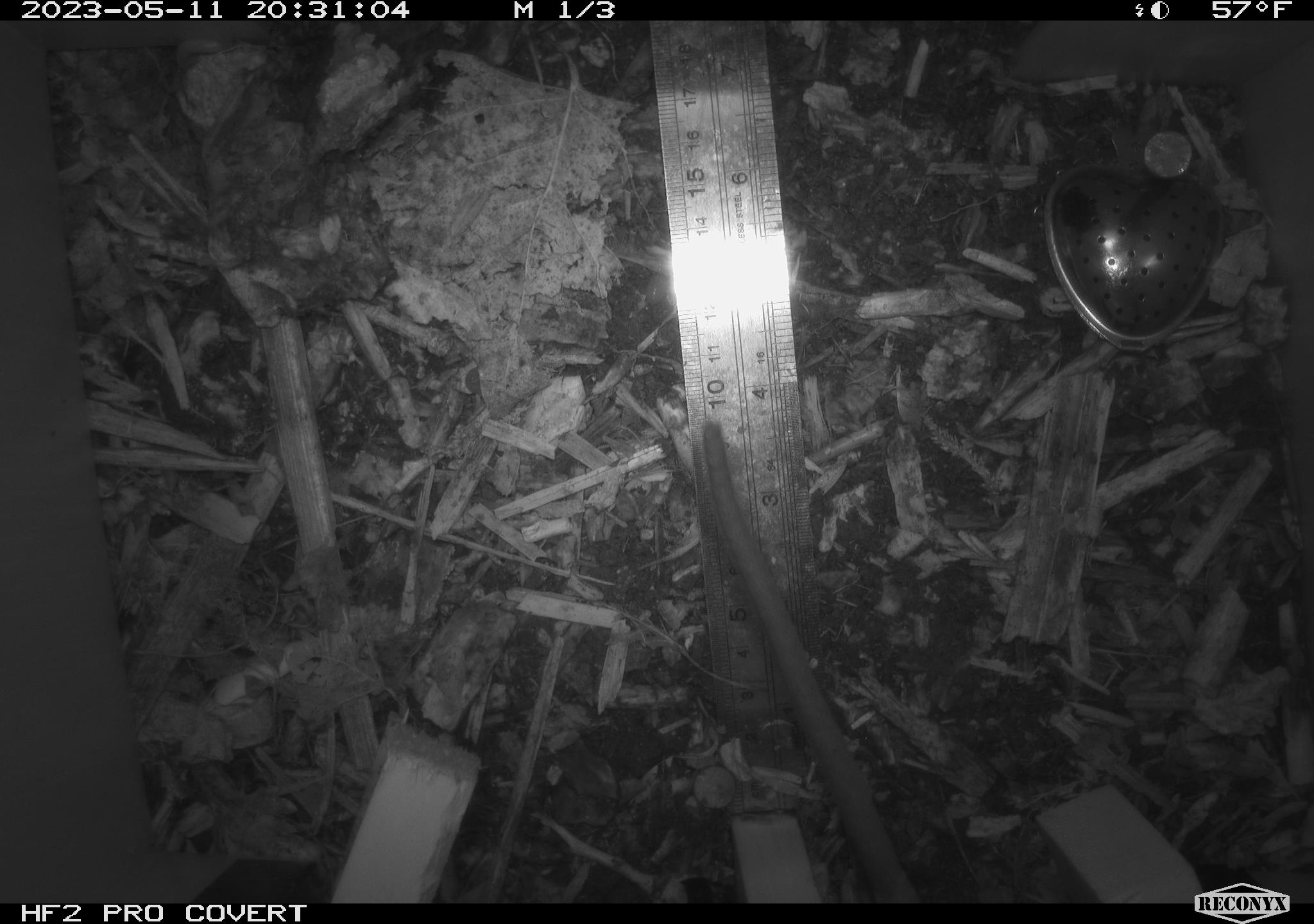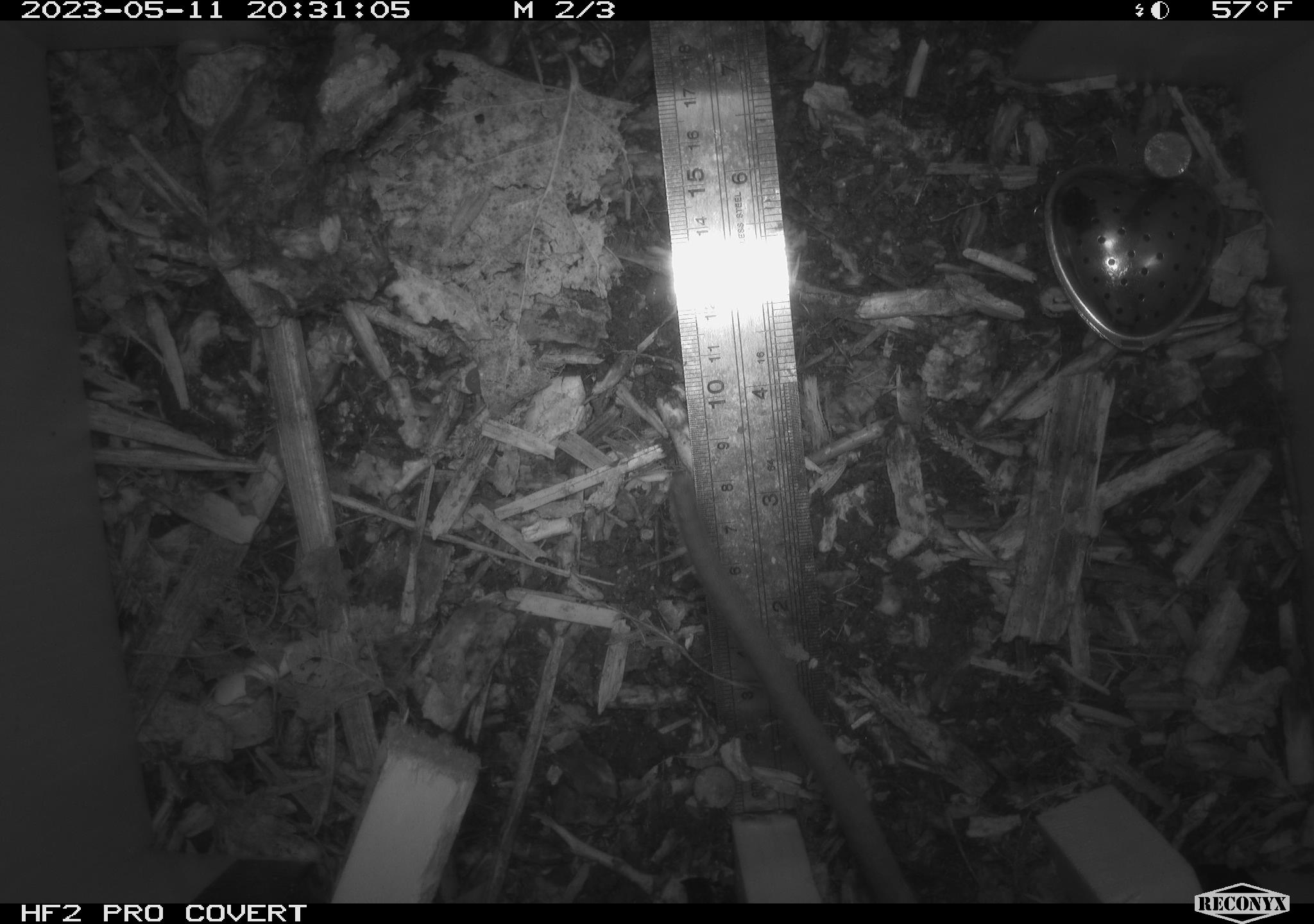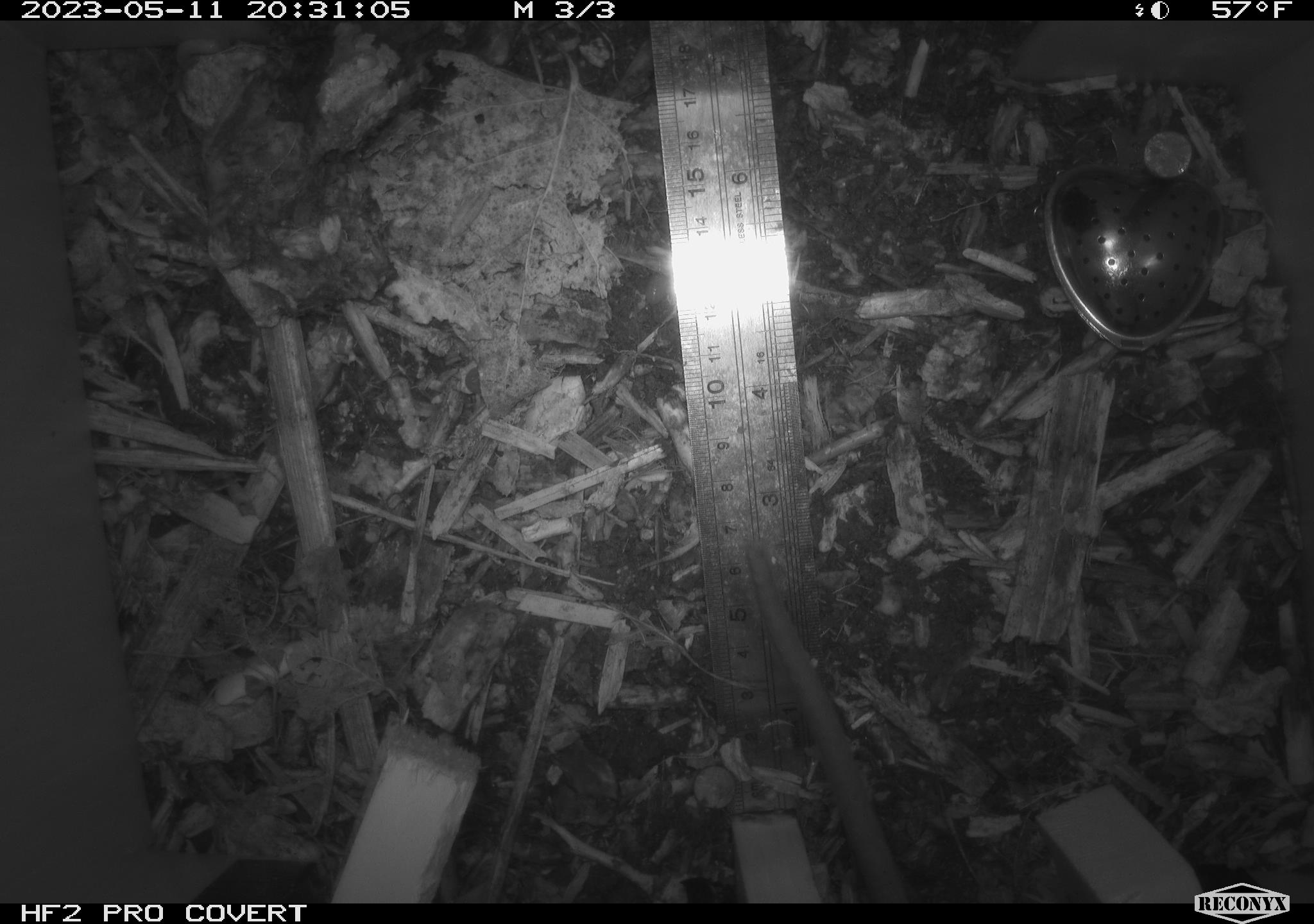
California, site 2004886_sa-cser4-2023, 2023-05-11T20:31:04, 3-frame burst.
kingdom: Animalia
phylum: Chordata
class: Mammalia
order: Rodentia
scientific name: Rodentia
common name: woodrat or rat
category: woodrat or rat species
Woodrat or rat species (woodrat or rat) (Rodentia).